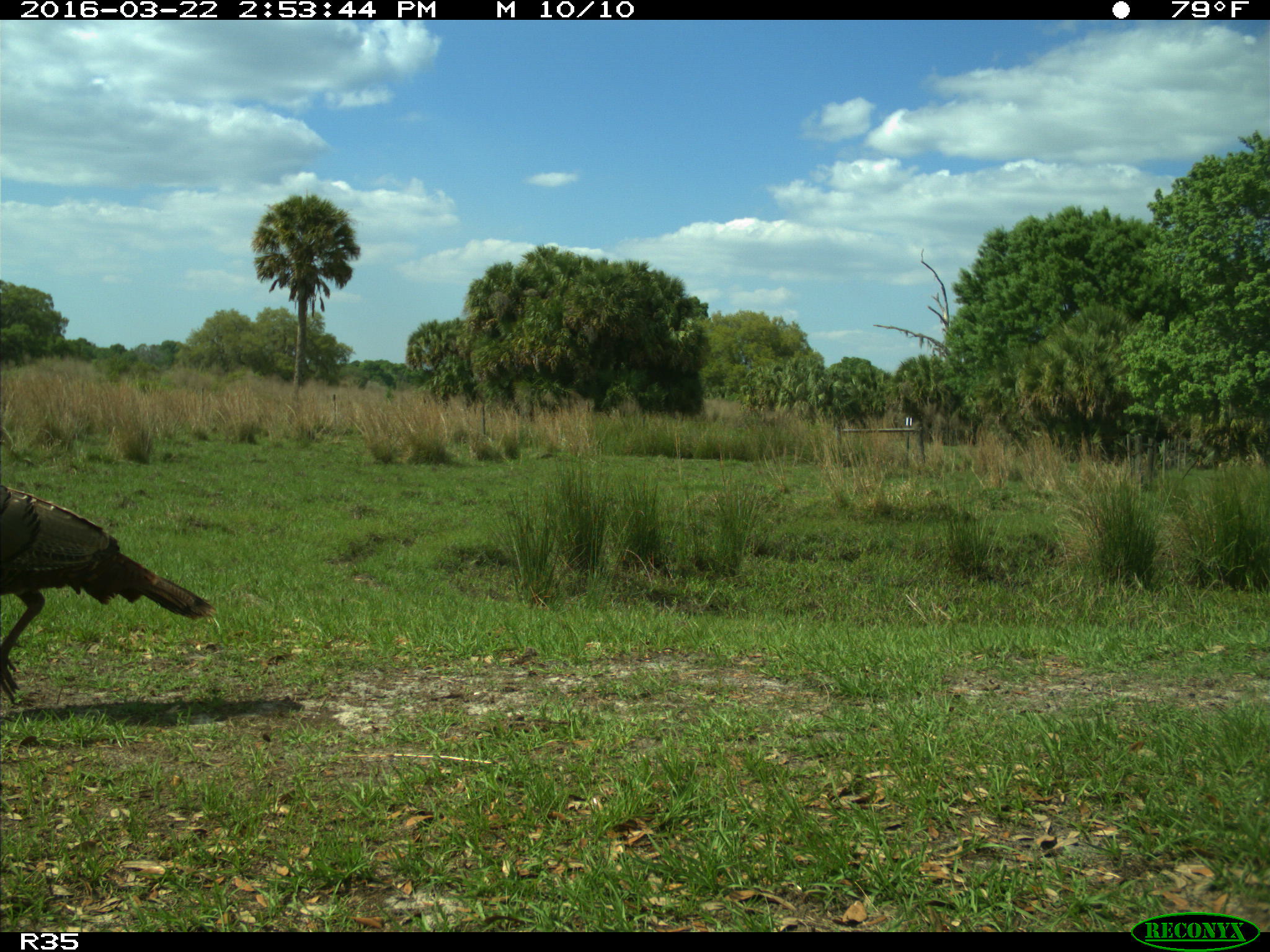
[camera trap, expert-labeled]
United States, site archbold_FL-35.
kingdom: Animalia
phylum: Chordata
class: Aves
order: Galliformes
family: Phasianidae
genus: Meleagris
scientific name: Meleagris gallopavo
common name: wild turkey